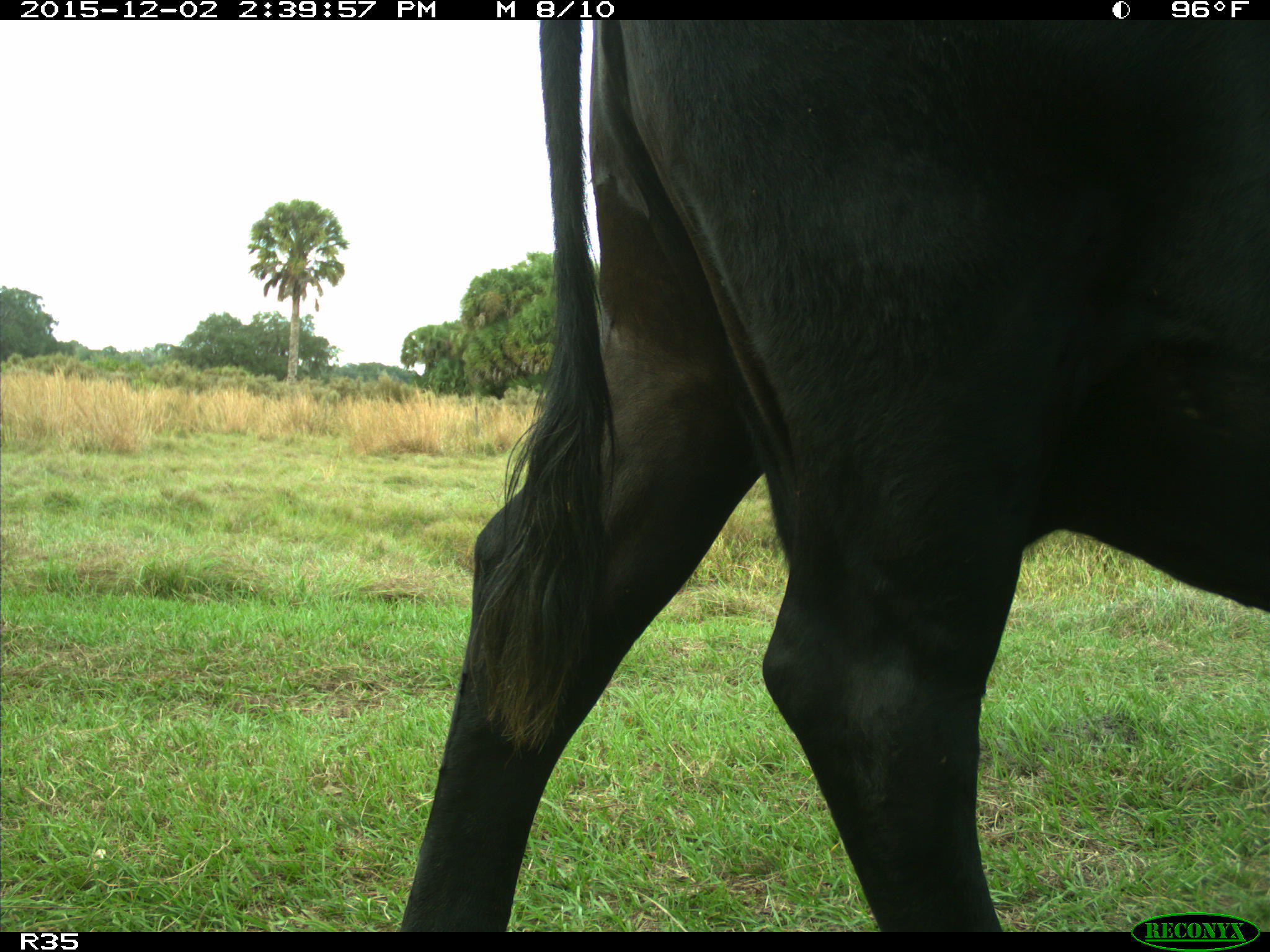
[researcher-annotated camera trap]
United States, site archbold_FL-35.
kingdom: Animalia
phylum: Chordata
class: Mammalia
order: Artiodactyla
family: Bovidae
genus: Bos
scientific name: Bos taurus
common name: domestic cow